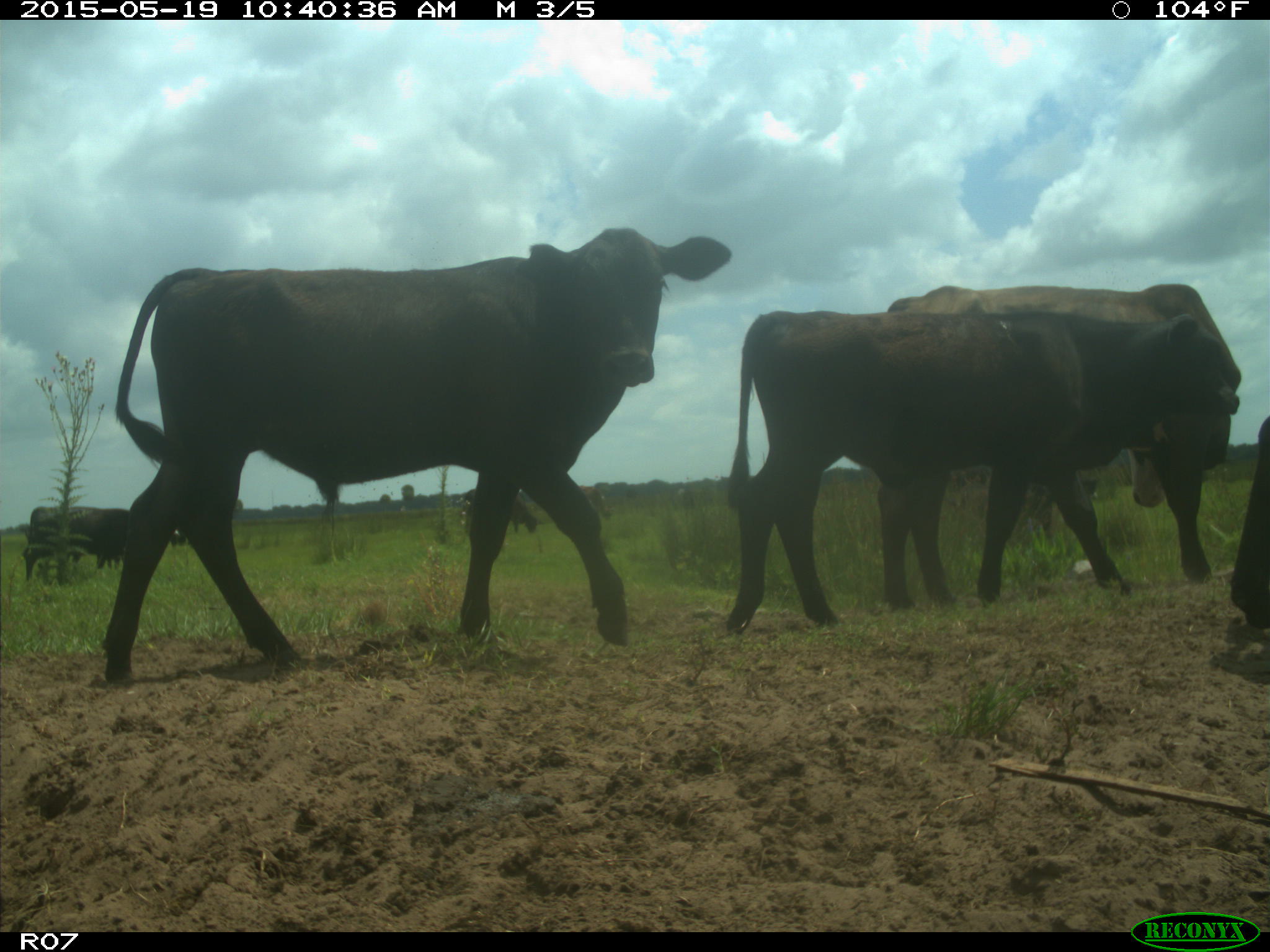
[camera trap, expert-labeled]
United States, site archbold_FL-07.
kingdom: Animalia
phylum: Chordata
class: Mammalia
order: Artiodactyla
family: Bovidae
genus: Bos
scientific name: Bos taurus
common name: domestic cow